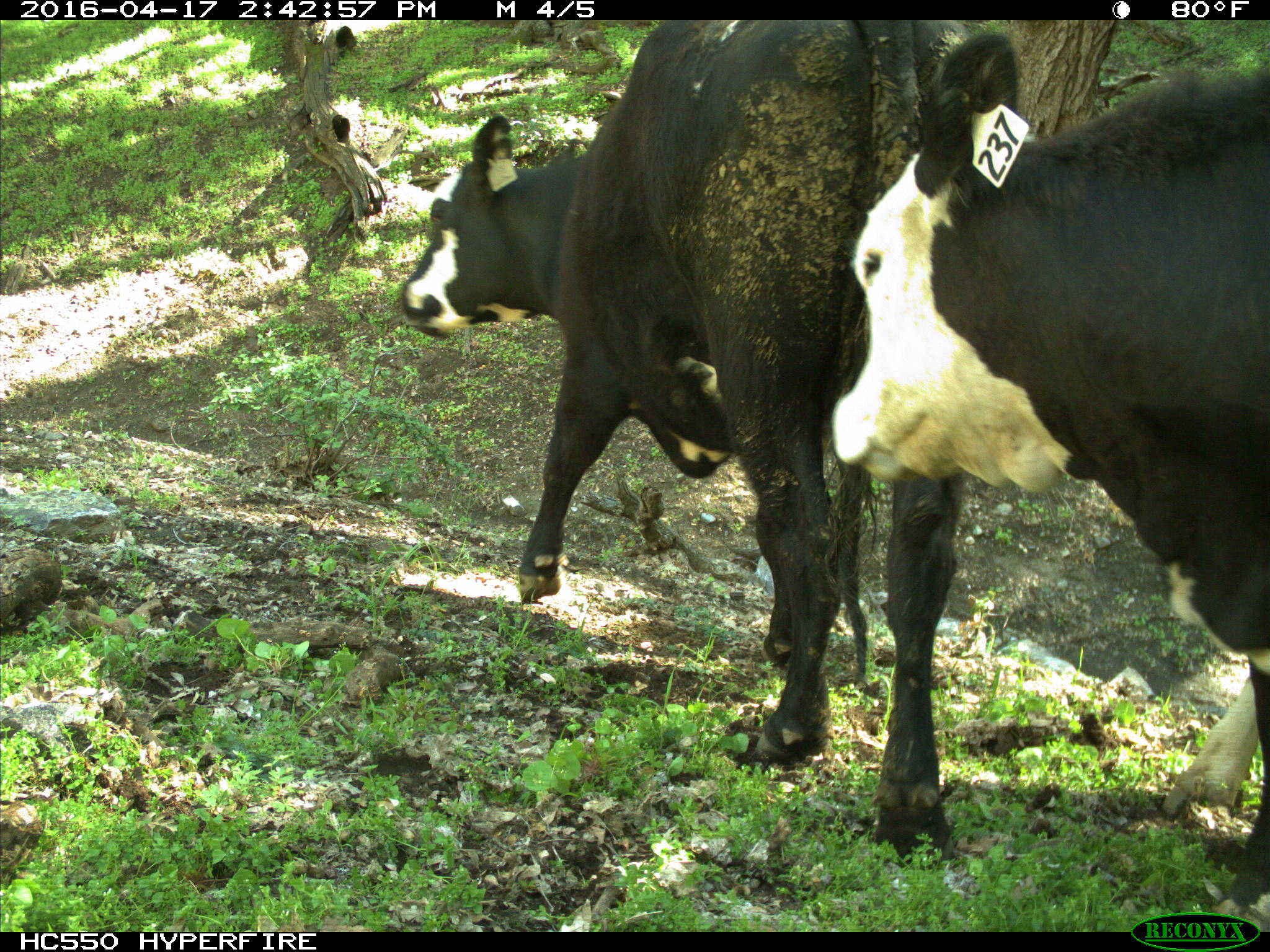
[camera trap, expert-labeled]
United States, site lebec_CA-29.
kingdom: Animalia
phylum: Chordata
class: Mammalia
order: Artiodactyla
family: Bovidae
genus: Bos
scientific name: Bos taurus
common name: domestic cow